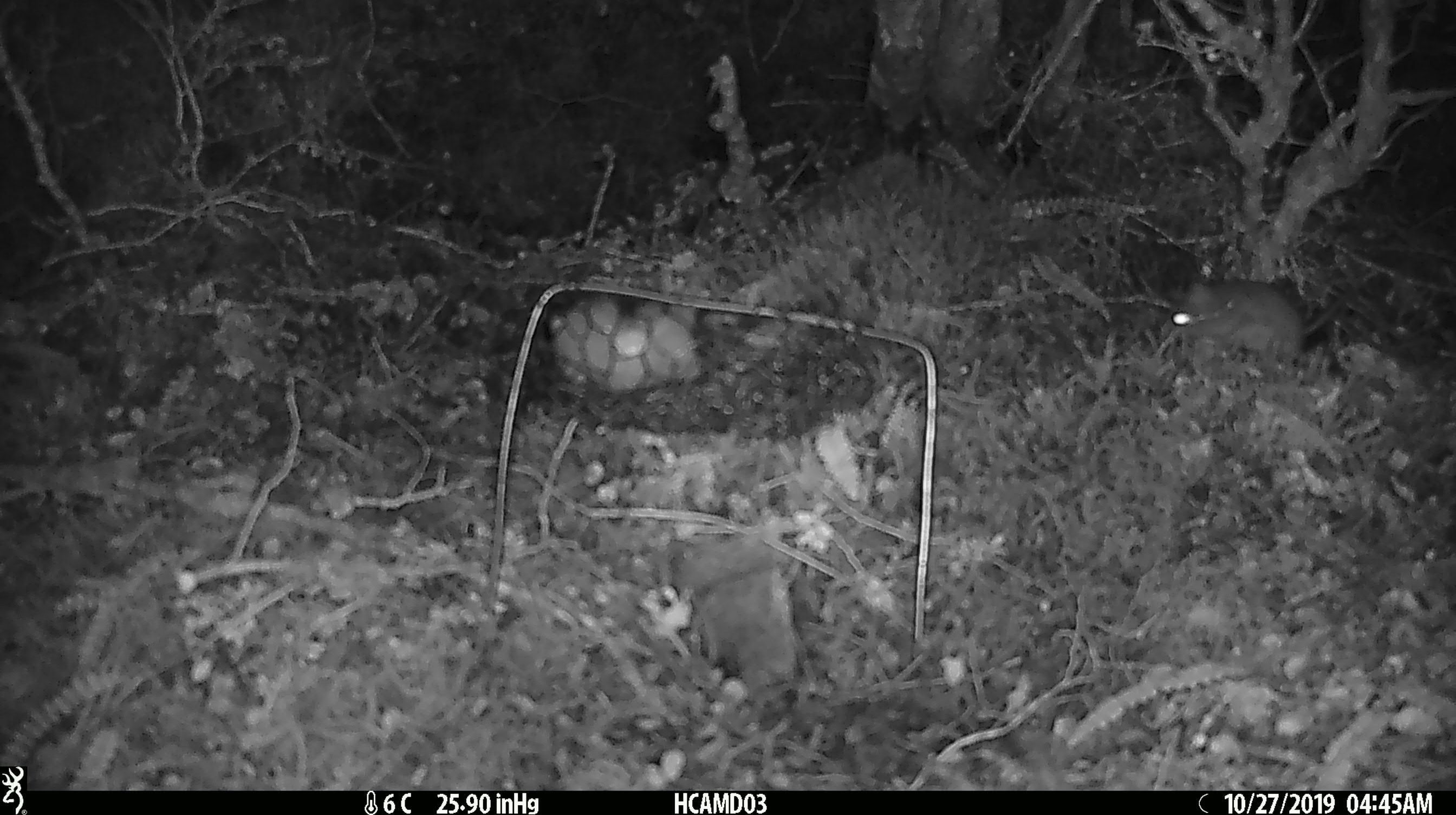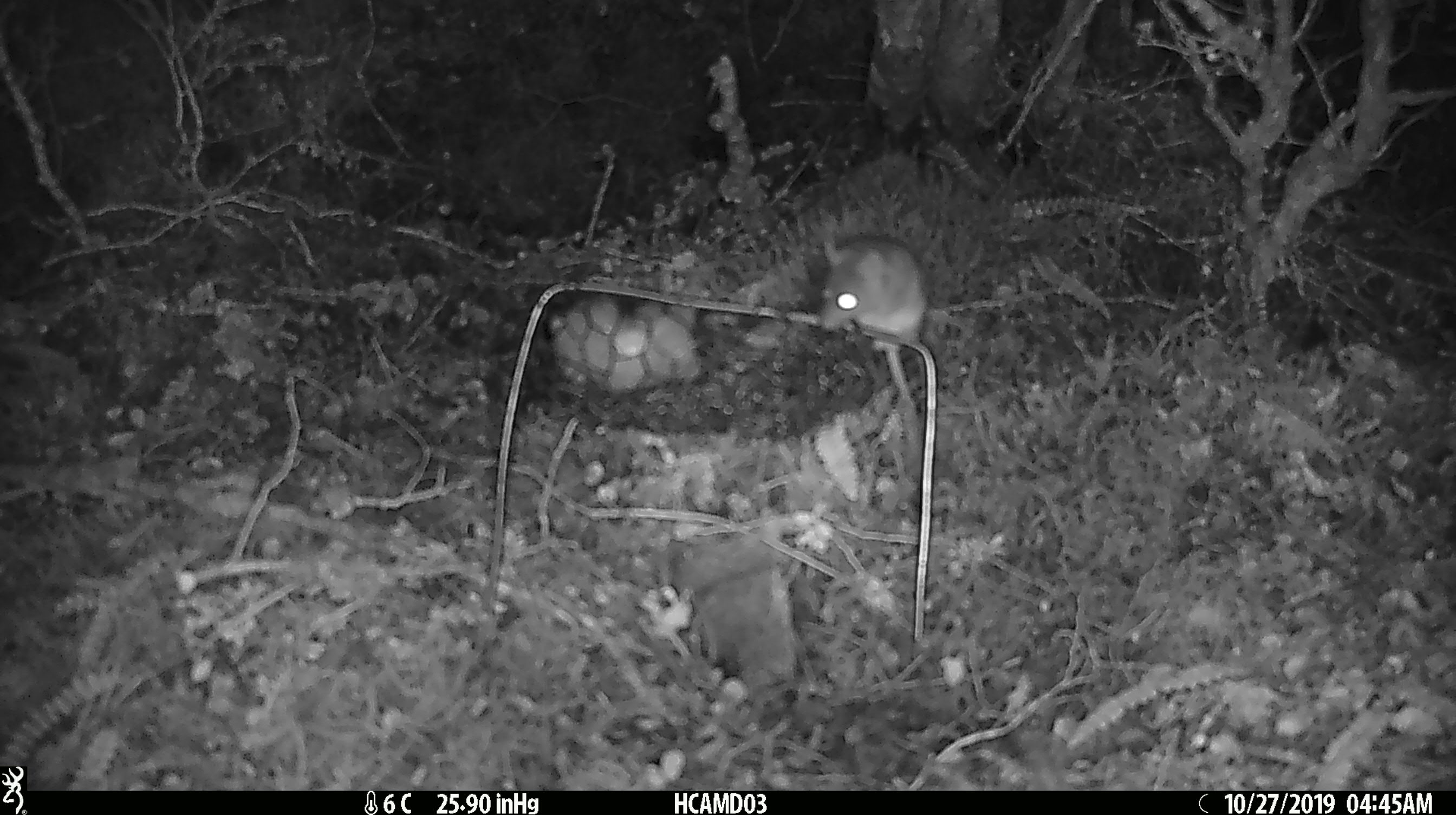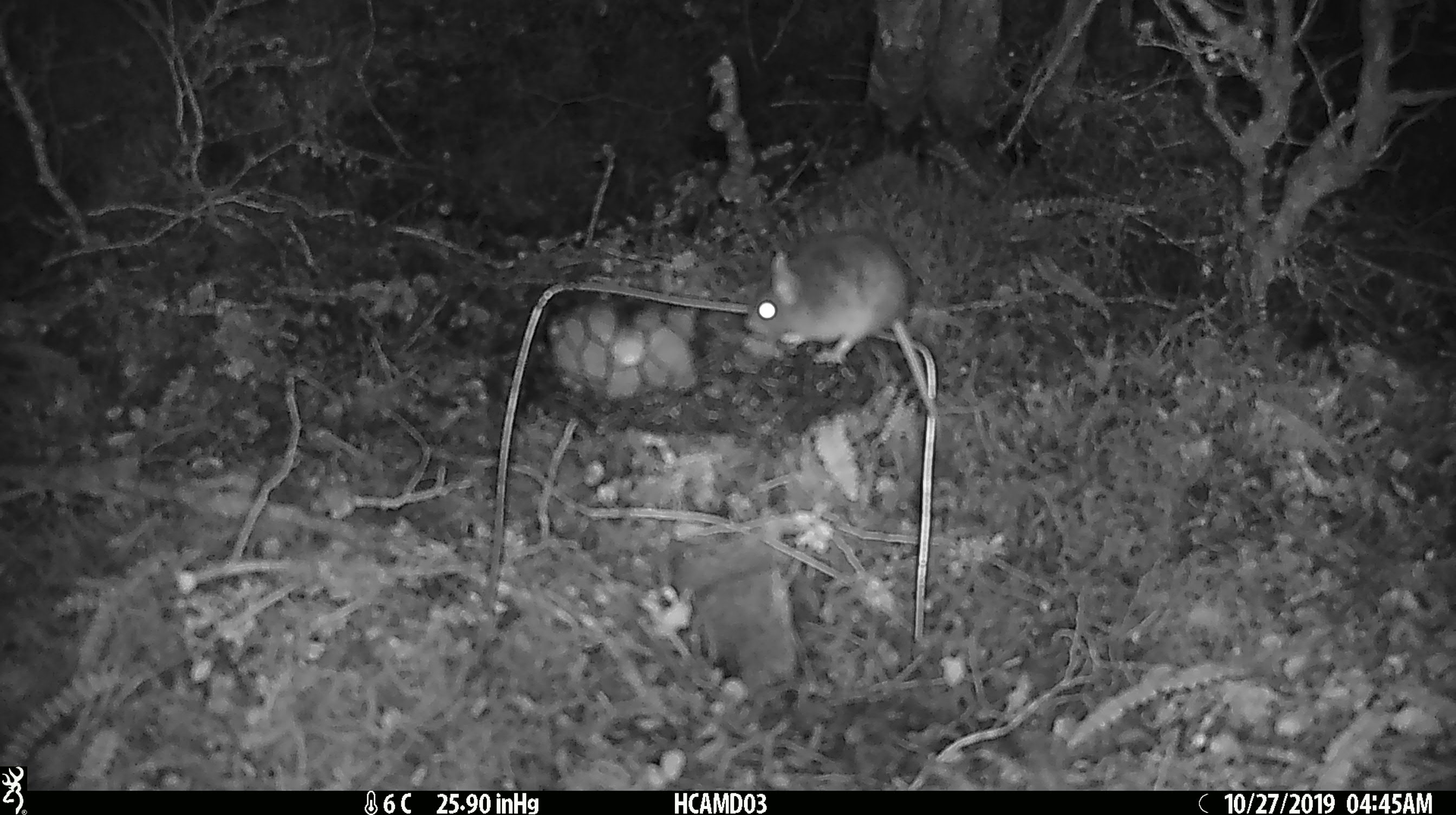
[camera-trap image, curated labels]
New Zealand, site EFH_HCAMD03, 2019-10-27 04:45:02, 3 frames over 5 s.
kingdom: Animalia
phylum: Chordata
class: Mammalia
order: Rodentia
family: Muridae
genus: Mus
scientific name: Mus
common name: mouse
Mouse (Mus).